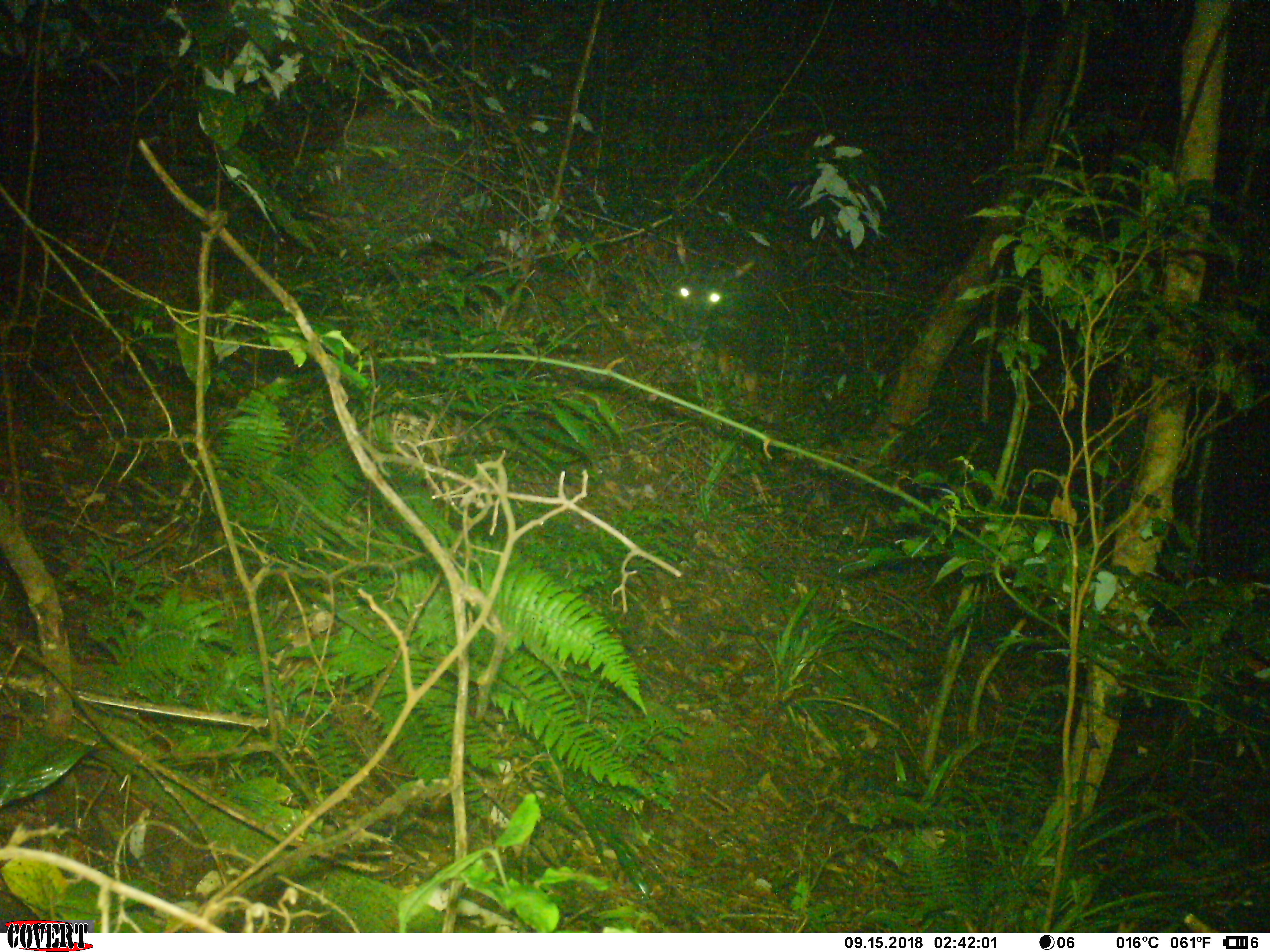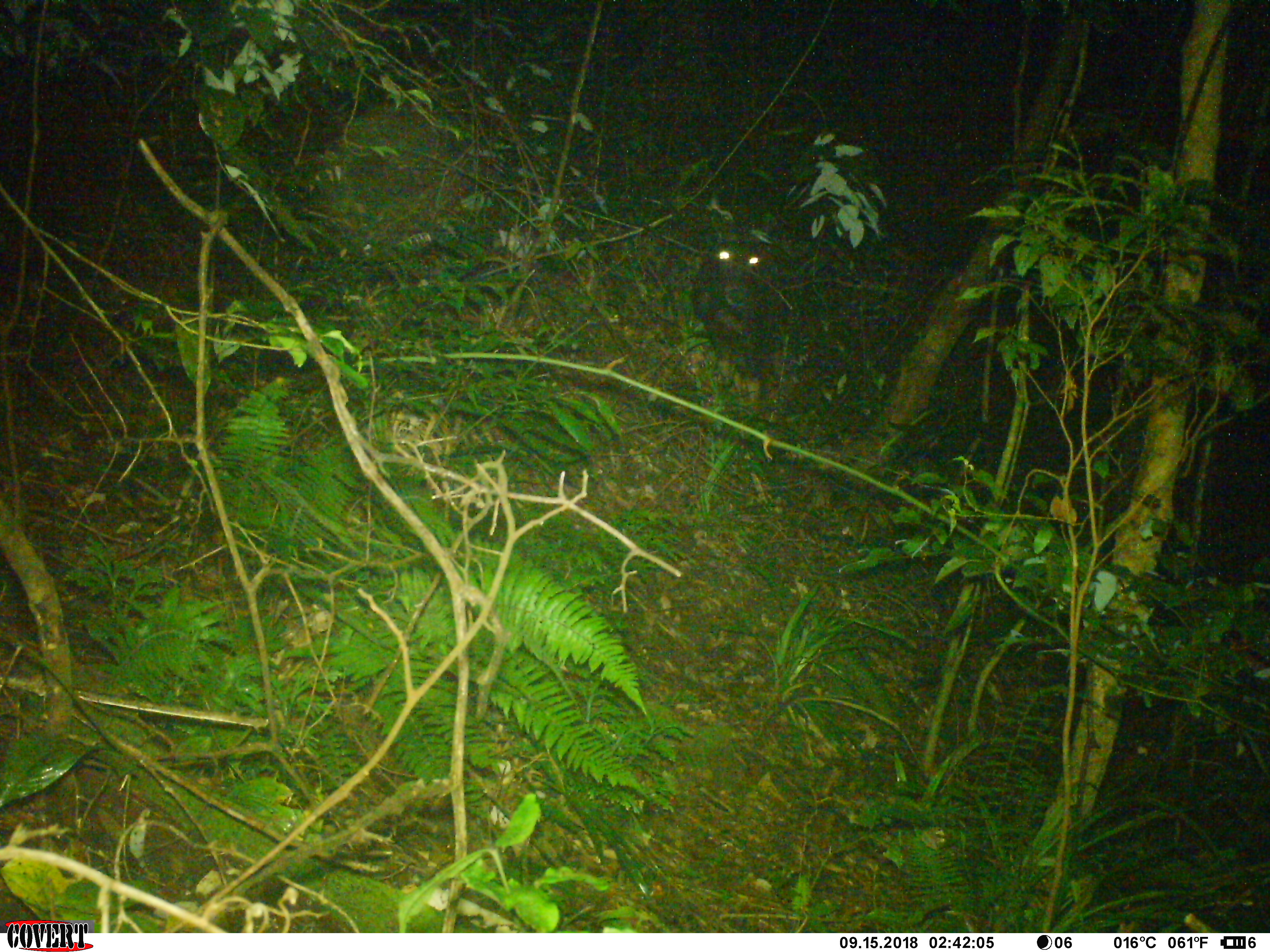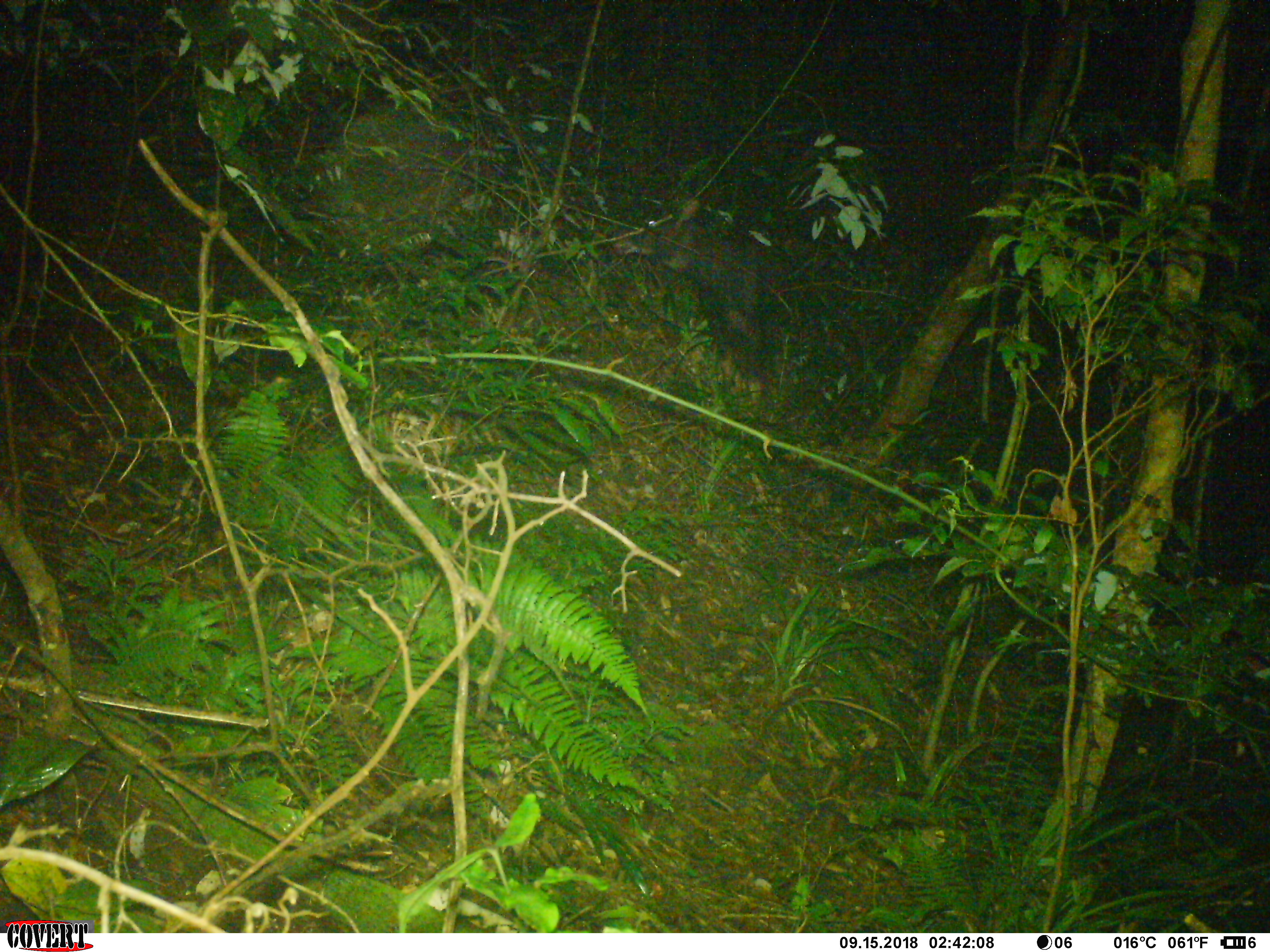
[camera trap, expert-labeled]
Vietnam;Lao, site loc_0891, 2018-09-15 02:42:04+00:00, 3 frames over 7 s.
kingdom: Animalia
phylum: Chordata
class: Mammalia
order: Artiodactyla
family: Bovidae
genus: Capricornis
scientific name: Capricornis sumatraensis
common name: chinese serow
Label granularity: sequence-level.